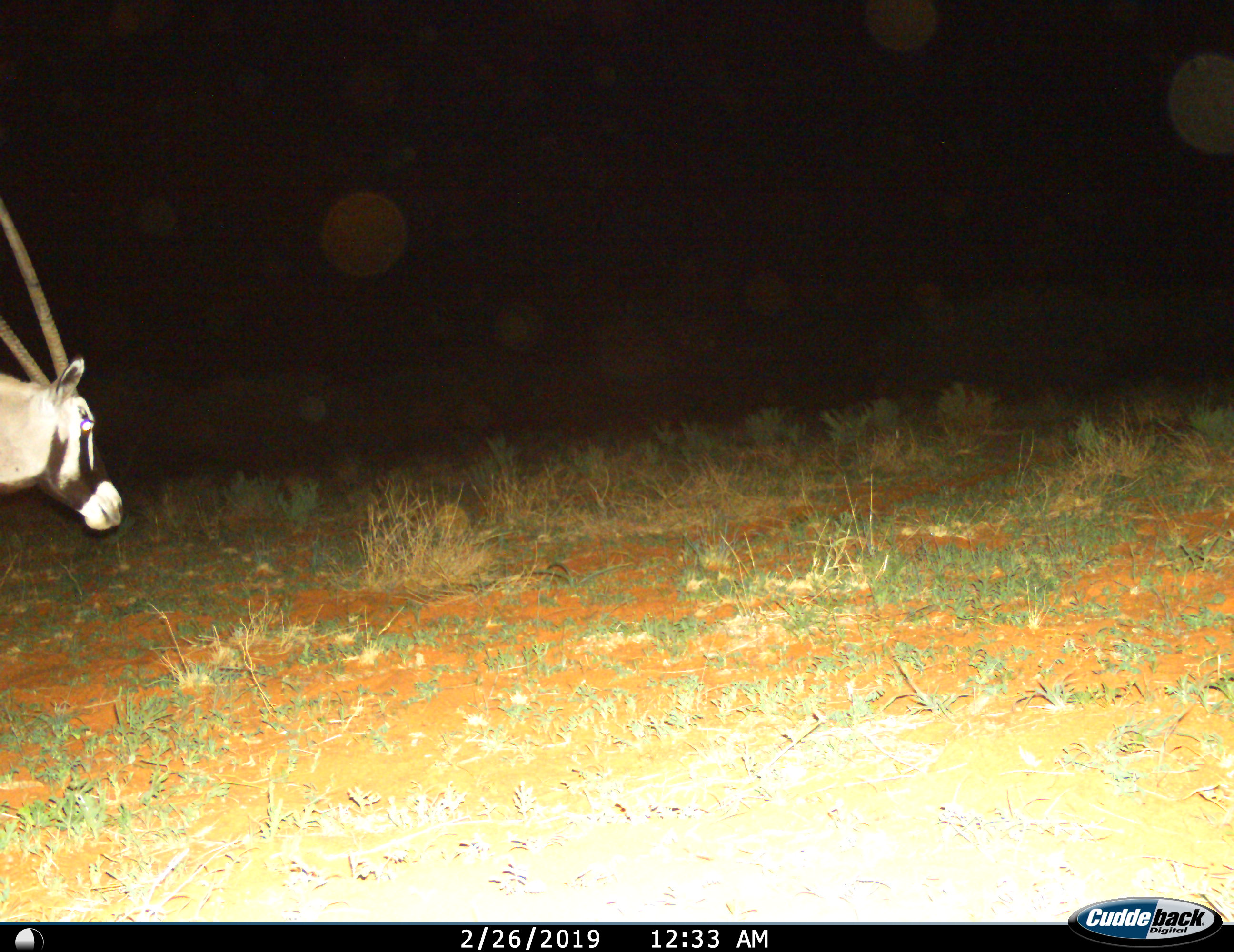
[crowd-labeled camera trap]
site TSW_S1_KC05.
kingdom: Animalia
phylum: Chordata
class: Mammalia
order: Artiodactyla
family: Bovidae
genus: Oryx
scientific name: Oryx gazella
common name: gemsbok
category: oryx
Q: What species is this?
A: Oryx (gemsbok) (Oryx gazella).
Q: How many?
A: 1.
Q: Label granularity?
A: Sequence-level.